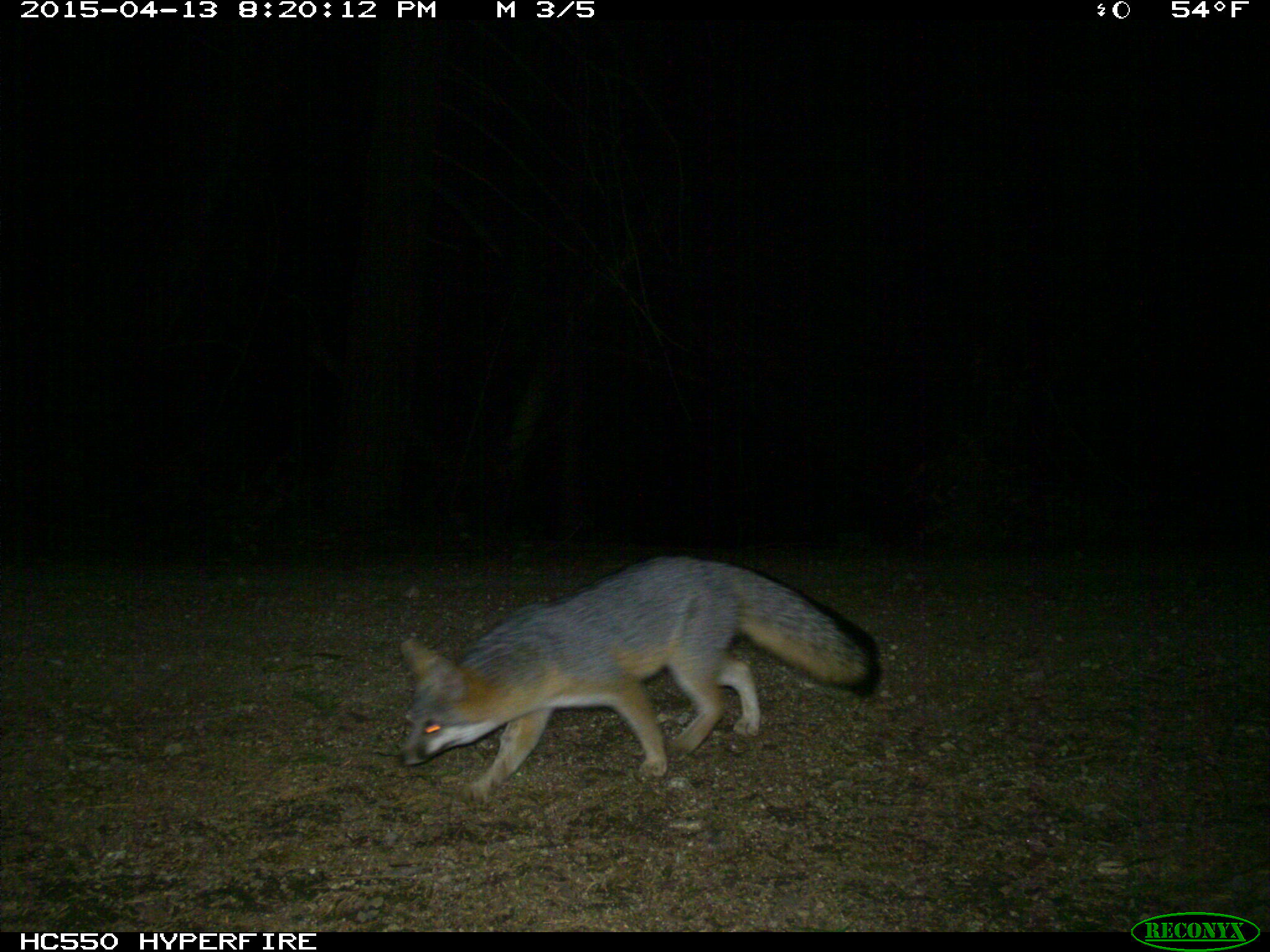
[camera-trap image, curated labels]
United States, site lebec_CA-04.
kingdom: Animalia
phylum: Chordata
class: Mammalia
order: Carnivora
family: Canidae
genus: Urocyon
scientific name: Urocyon cinereoargenteus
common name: gray fox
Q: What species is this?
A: Urocyon cinereoargenteus (gray fox).